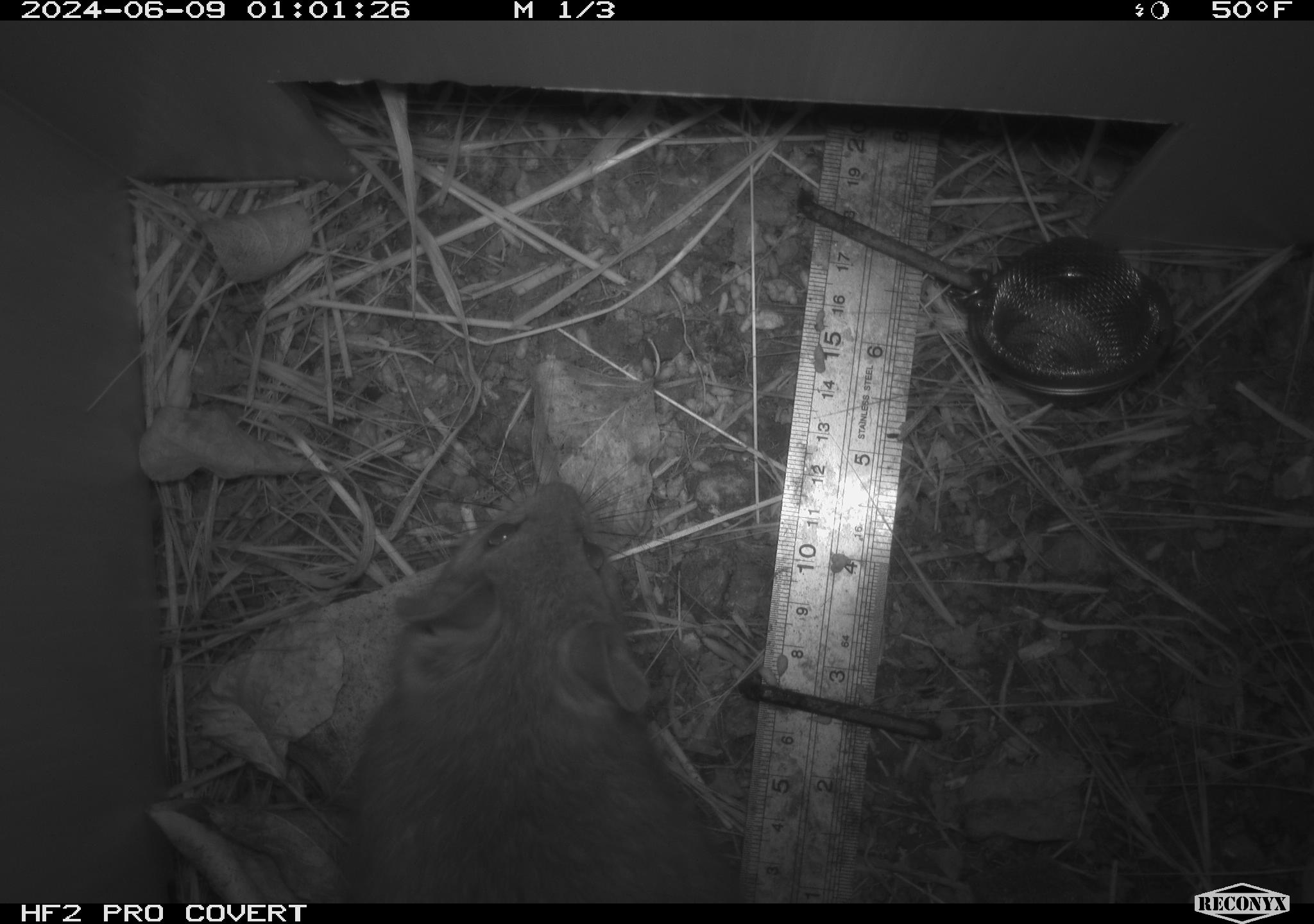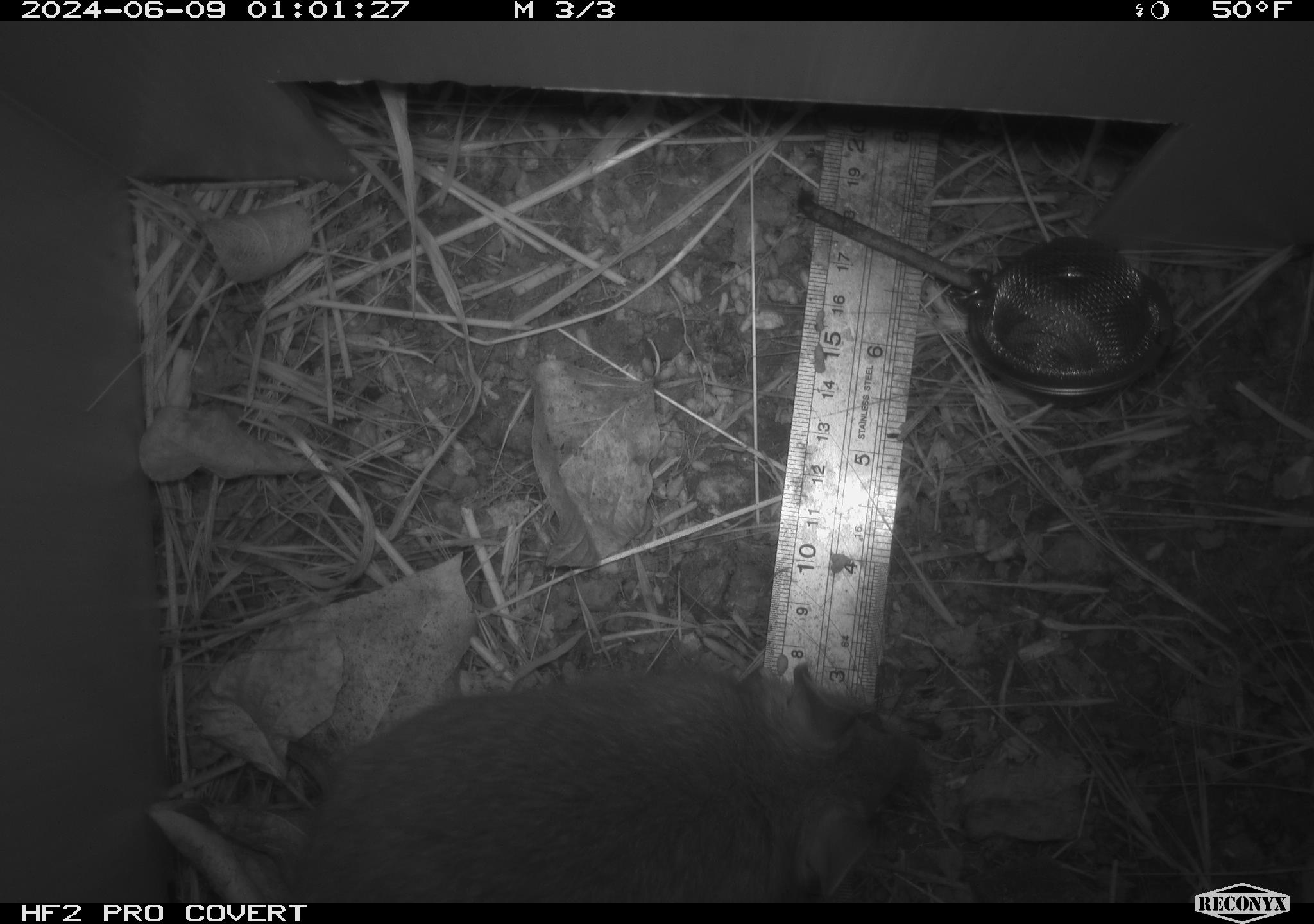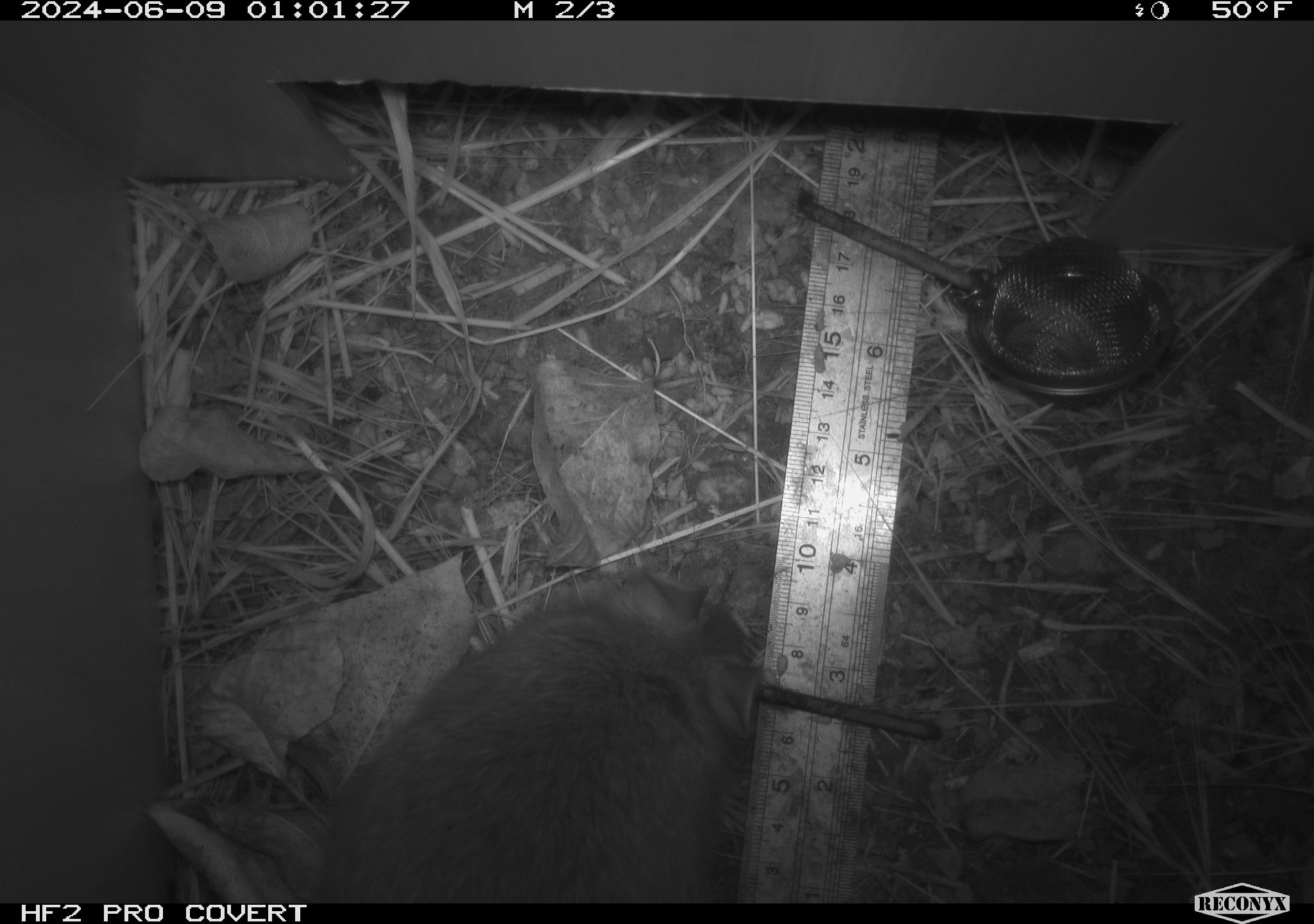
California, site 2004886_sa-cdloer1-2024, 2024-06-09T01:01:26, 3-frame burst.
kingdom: Animalia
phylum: Chordata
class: Mammalia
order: Rodentia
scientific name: Rodentia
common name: woodrat or rat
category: woodrat or rat species